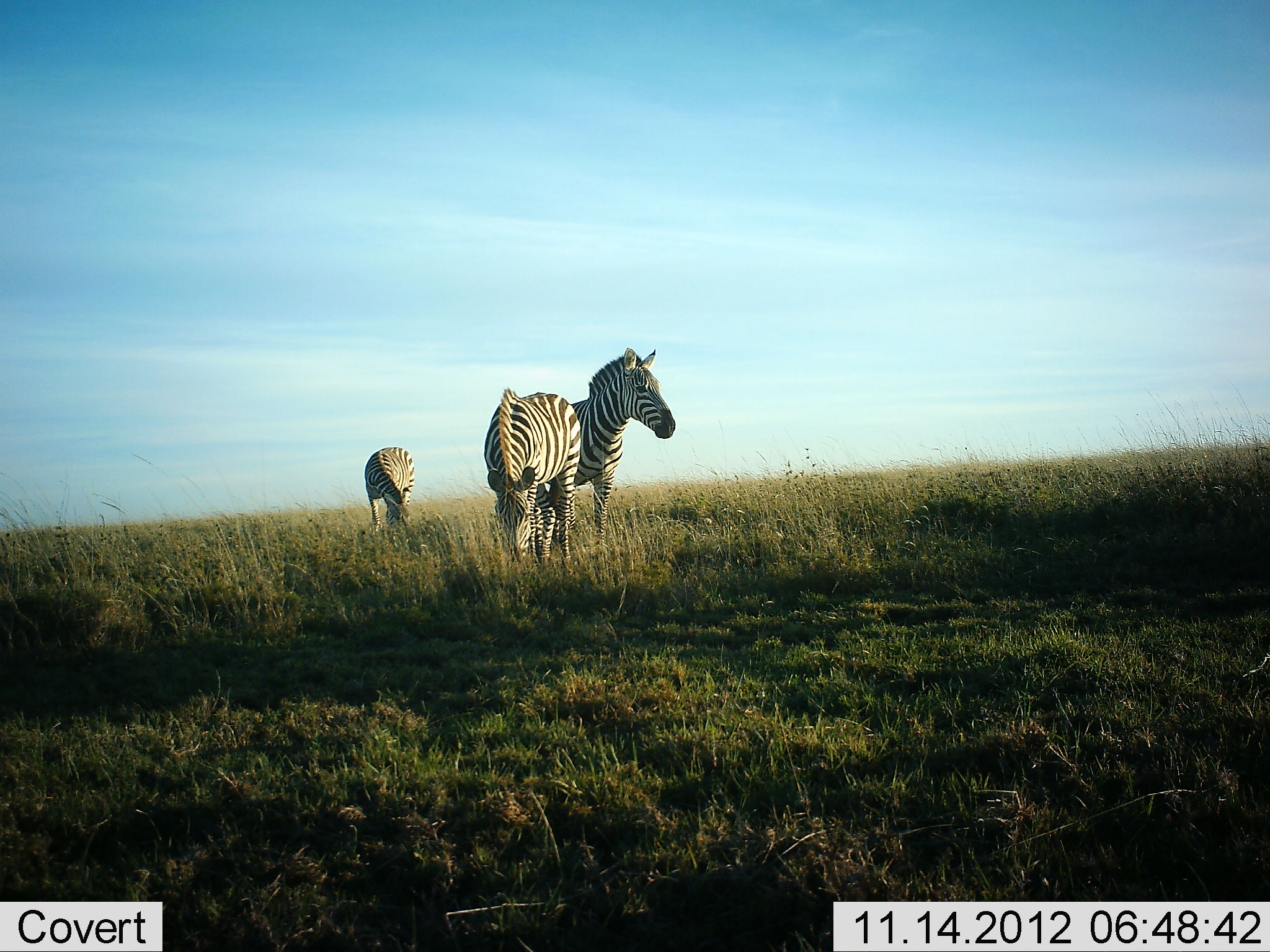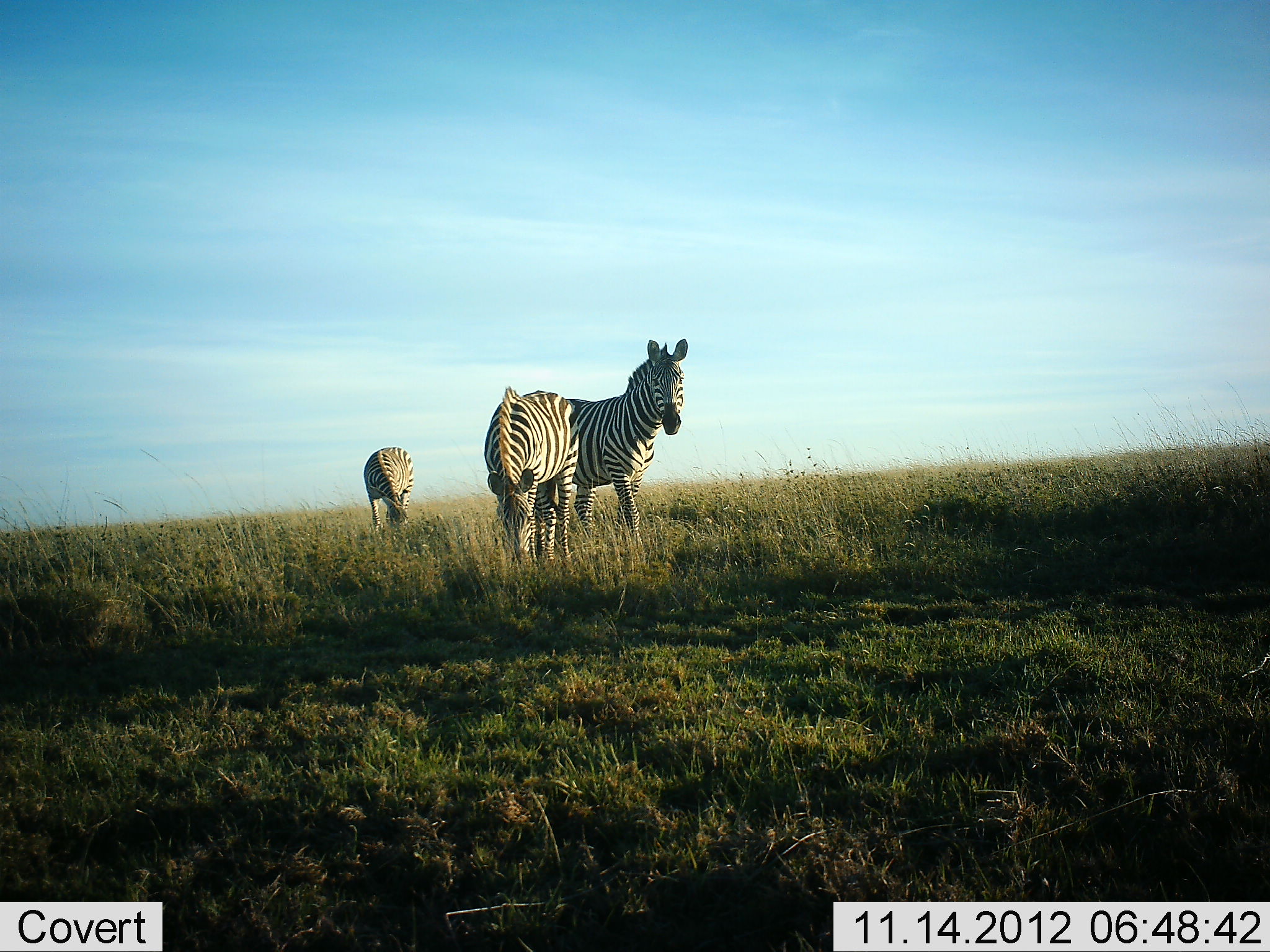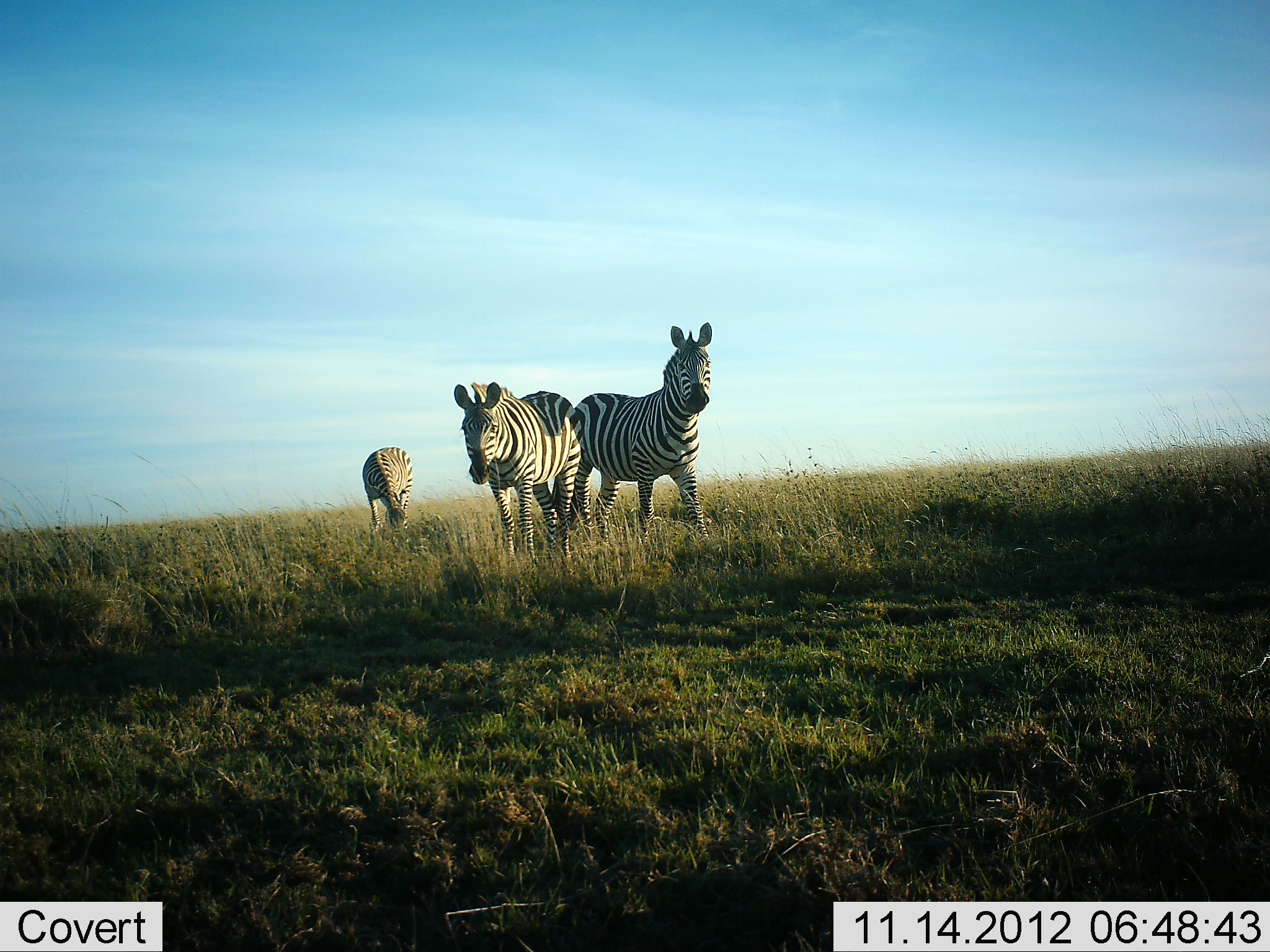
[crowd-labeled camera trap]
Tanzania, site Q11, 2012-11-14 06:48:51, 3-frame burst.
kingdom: Animalia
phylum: Chordata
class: Mammalia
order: Perissodactyla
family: Equidae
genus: Equus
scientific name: Equus quagga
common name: plains zebra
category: zebra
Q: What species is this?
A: Zebra (plains zebra) (Equus quagga).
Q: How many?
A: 3.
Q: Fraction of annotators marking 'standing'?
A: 40%.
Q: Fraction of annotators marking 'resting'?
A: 0%.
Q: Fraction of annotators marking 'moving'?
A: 50%.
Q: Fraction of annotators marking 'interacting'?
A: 0%.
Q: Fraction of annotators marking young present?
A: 0%.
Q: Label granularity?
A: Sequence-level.